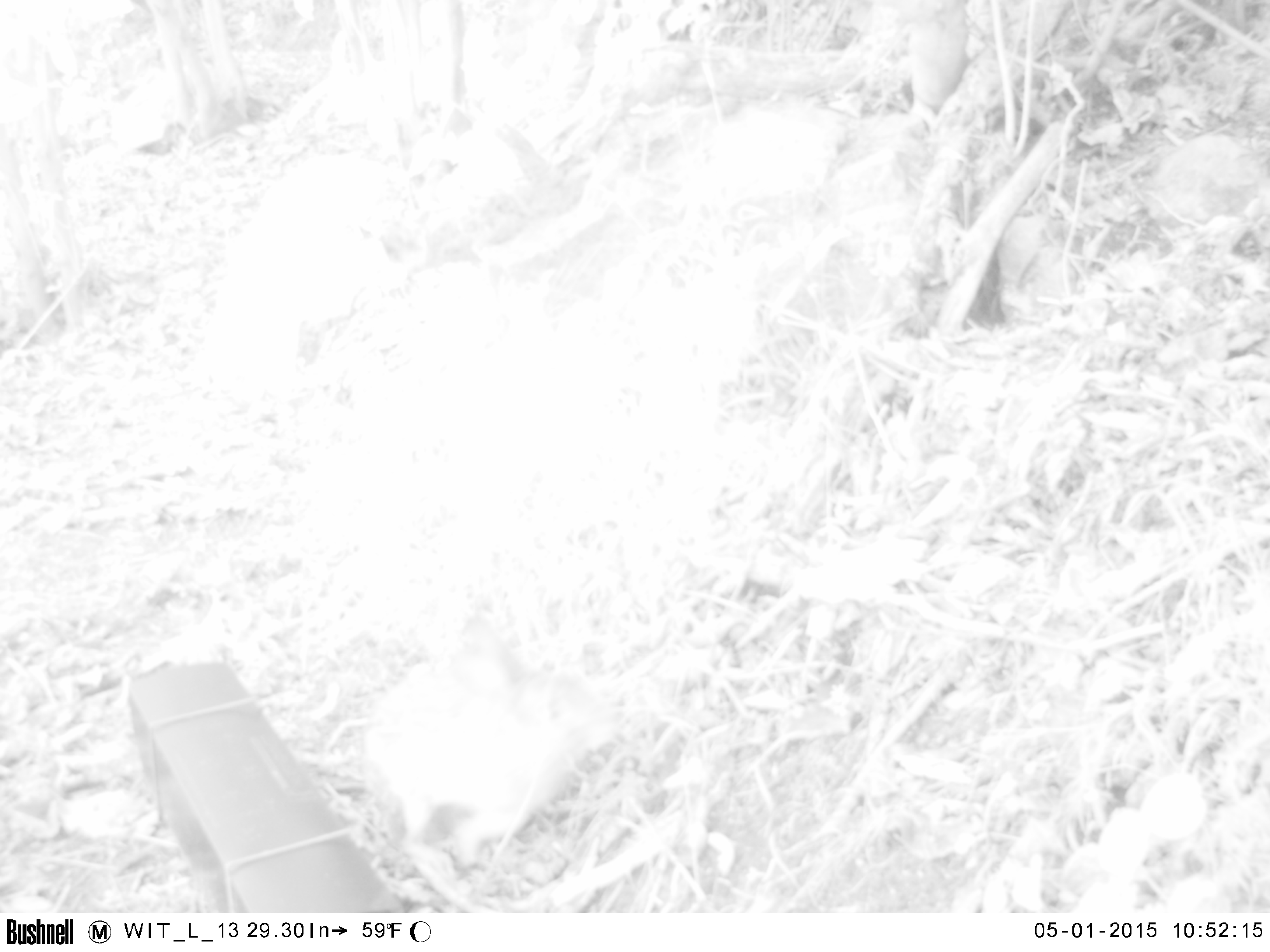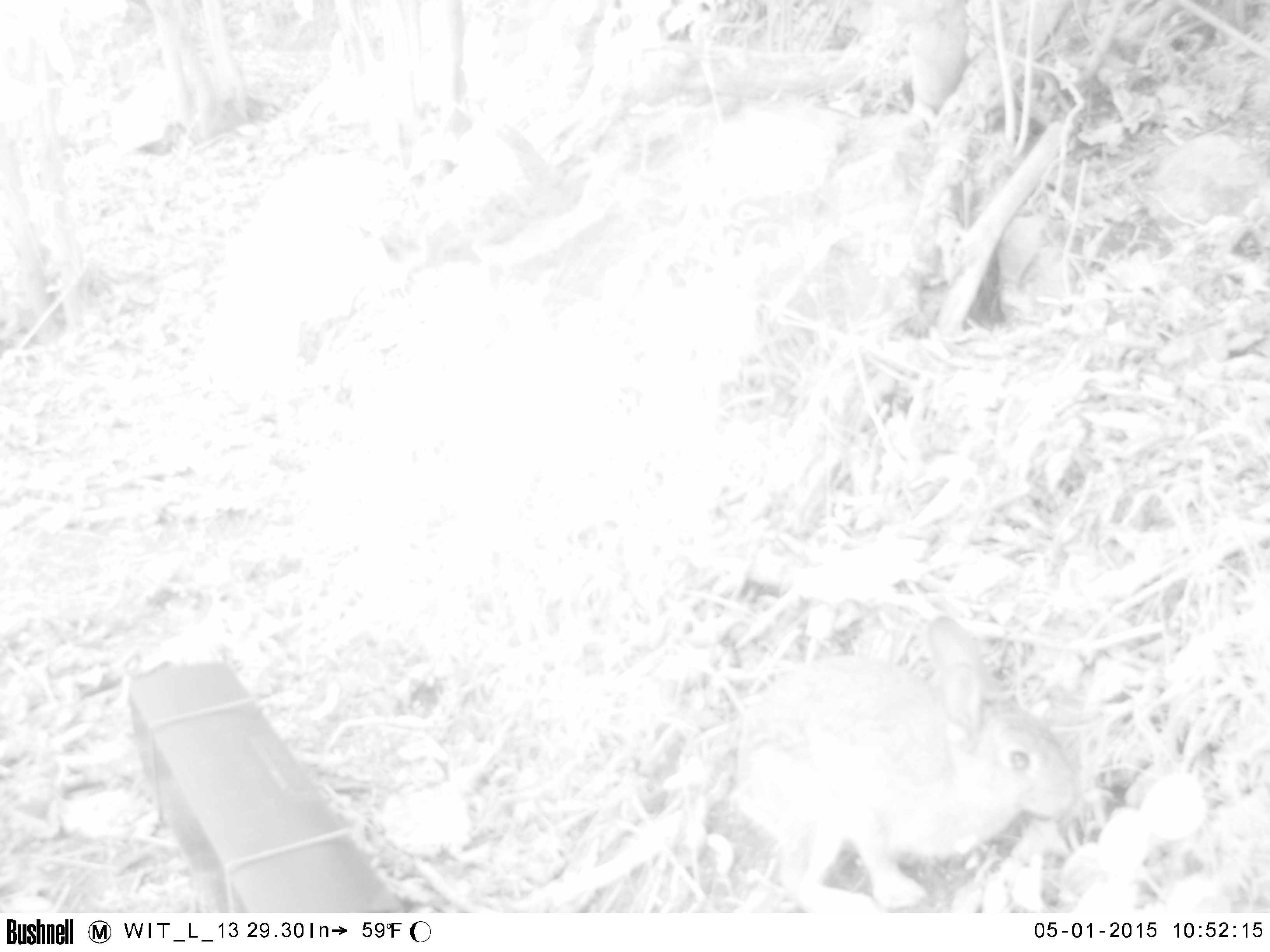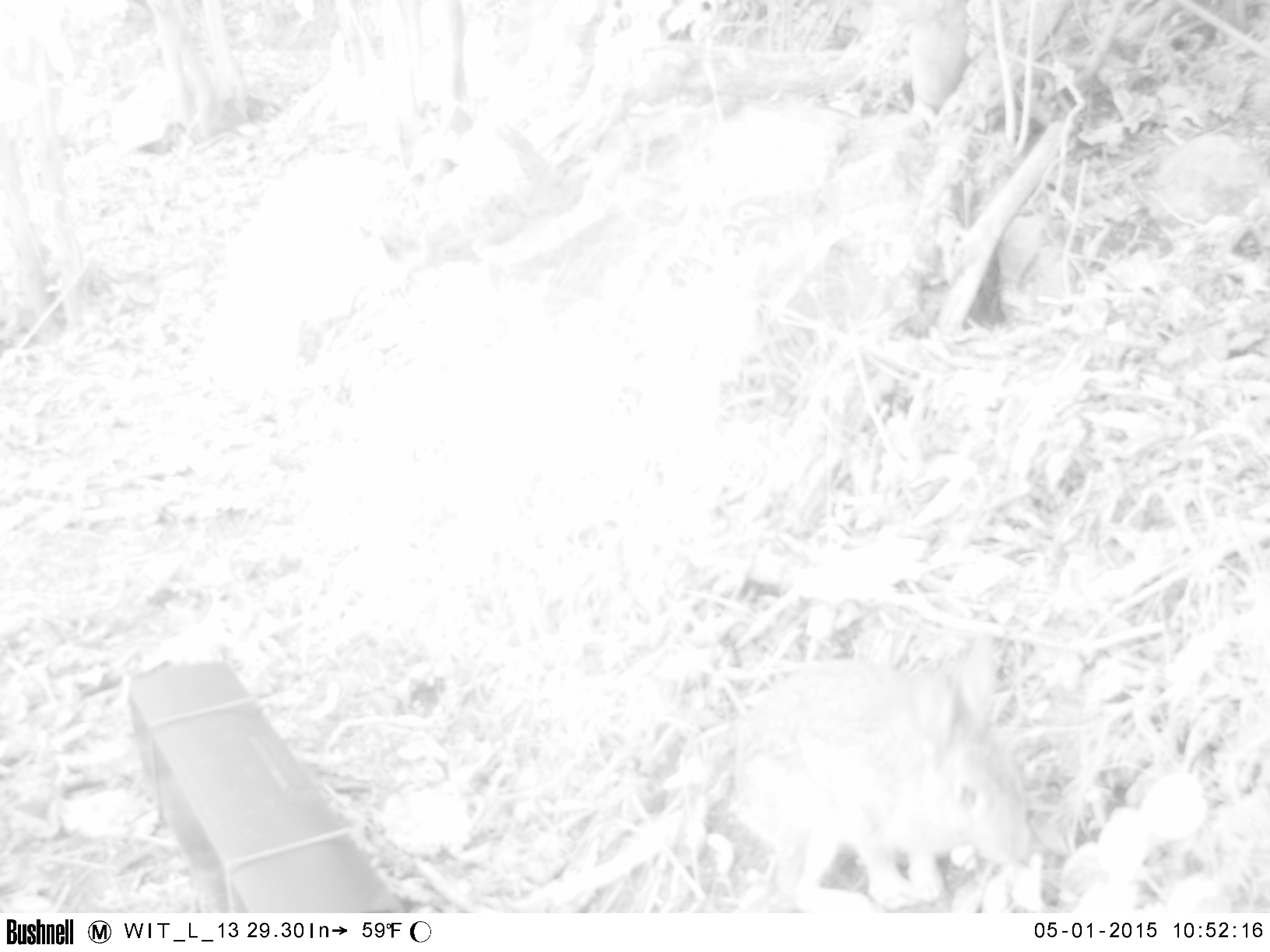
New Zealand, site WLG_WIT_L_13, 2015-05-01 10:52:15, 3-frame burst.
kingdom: Animalia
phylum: Chordata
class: Mammalia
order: Lagomorpha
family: Leporidae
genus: Oryctolagus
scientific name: Oryctolagus cuniculus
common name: european rabbit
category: rabbit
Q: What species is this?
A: Rabbit (european rabbit) (Oryctolagus cuniculus).